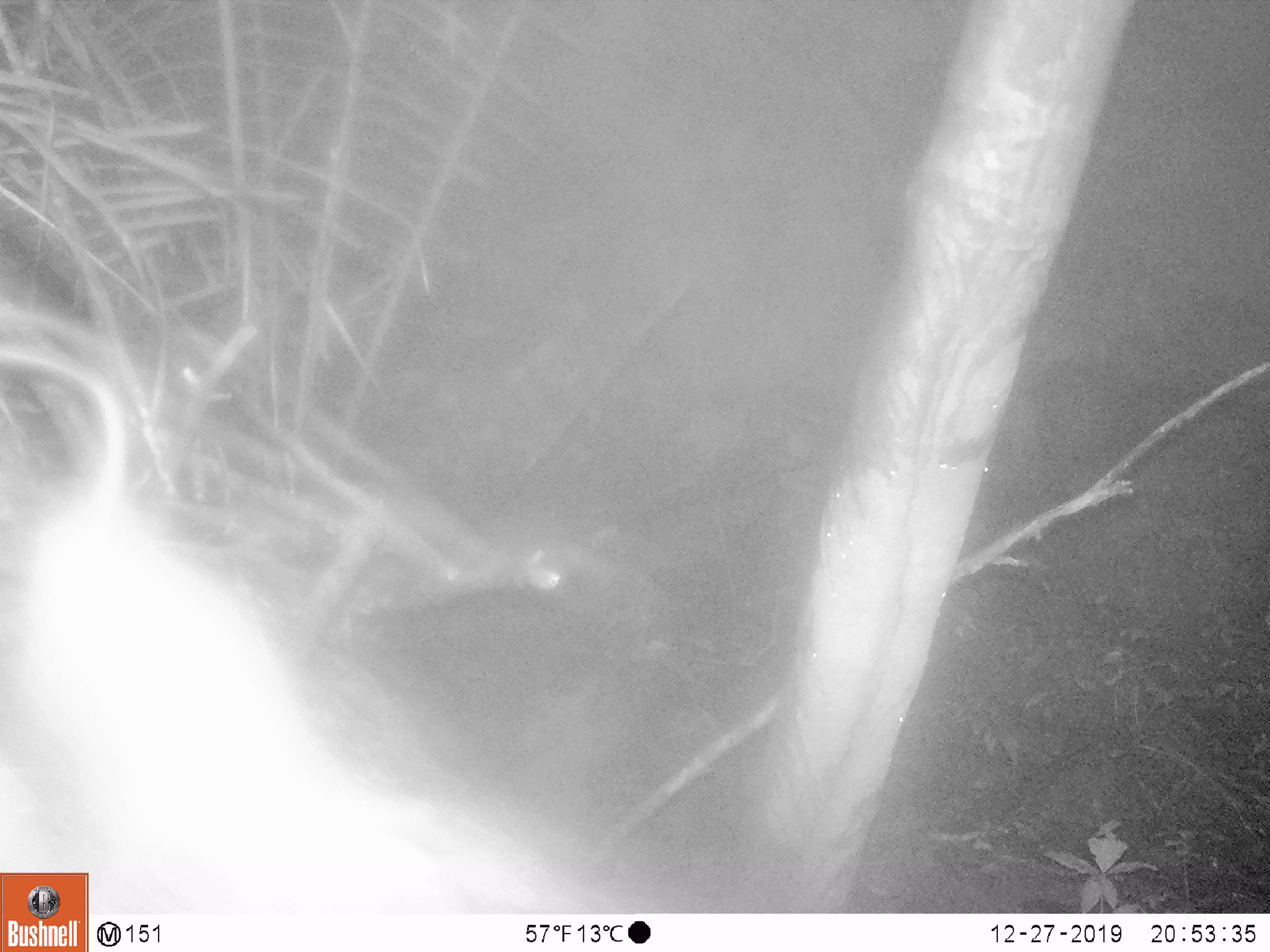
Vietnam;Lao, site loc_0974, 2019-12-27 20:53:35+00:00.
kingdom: Animalia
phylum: Chordata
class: Mammalia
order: Rodentia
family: Muridae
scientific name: Muridae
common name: old-world mice and rats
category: unidentified murid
Unidentified murid (old-world mice and rats) (Muridae). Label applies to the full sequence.